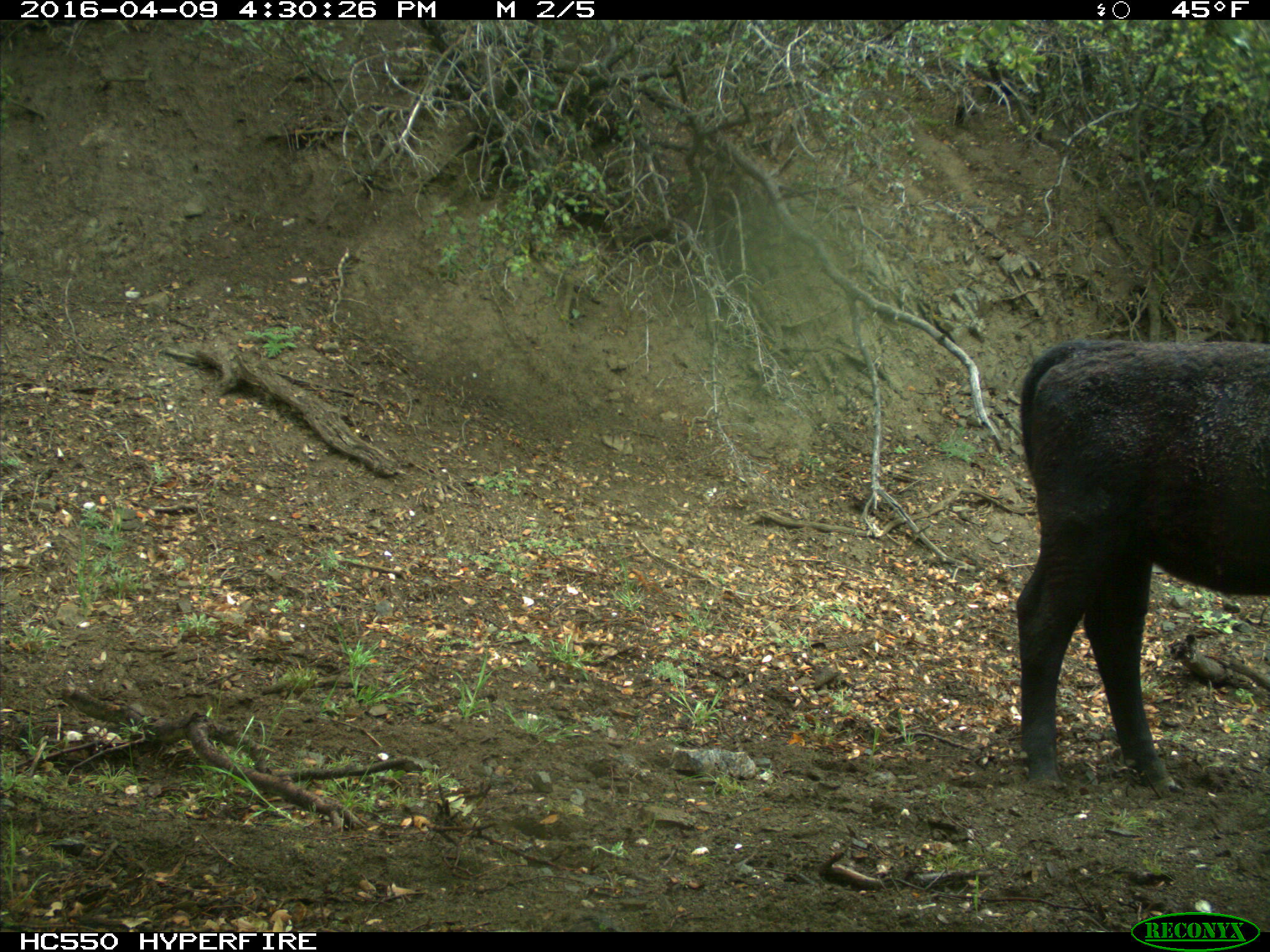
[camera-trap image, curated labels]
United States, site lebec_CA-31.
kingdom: Animalia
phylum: Chordata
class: Mammalia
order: Artiodactyla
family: Bovidae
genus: Bos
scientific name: Bos taurus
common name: domestic cow